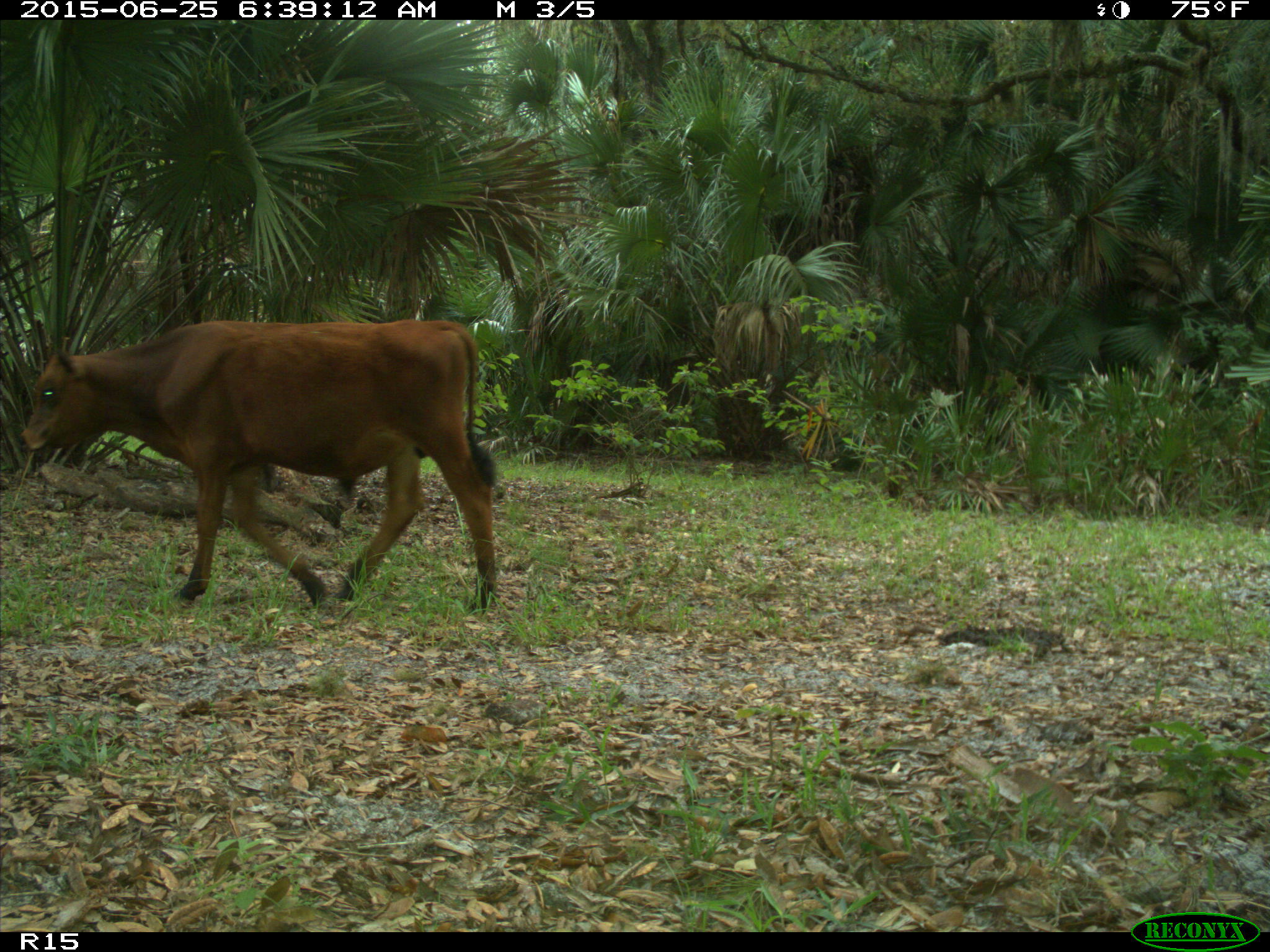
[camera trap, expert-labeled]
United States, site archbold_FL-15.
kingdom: Animalia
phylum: Chordata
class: Mammalia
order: Artiodactyla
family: Bovidae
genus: Bos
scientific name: Bos taurus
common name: domestic cow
Bos taurus (domestic cow).